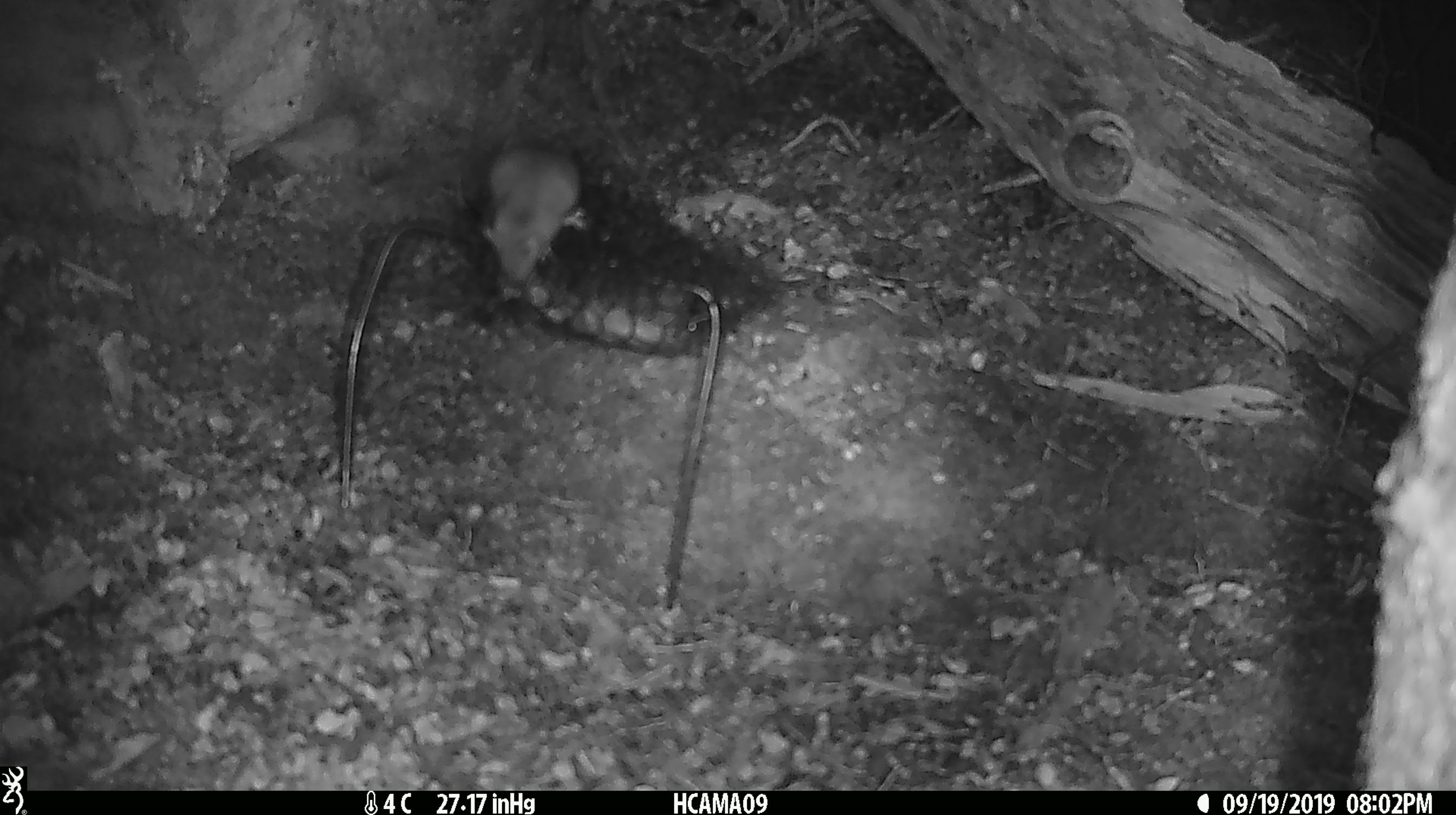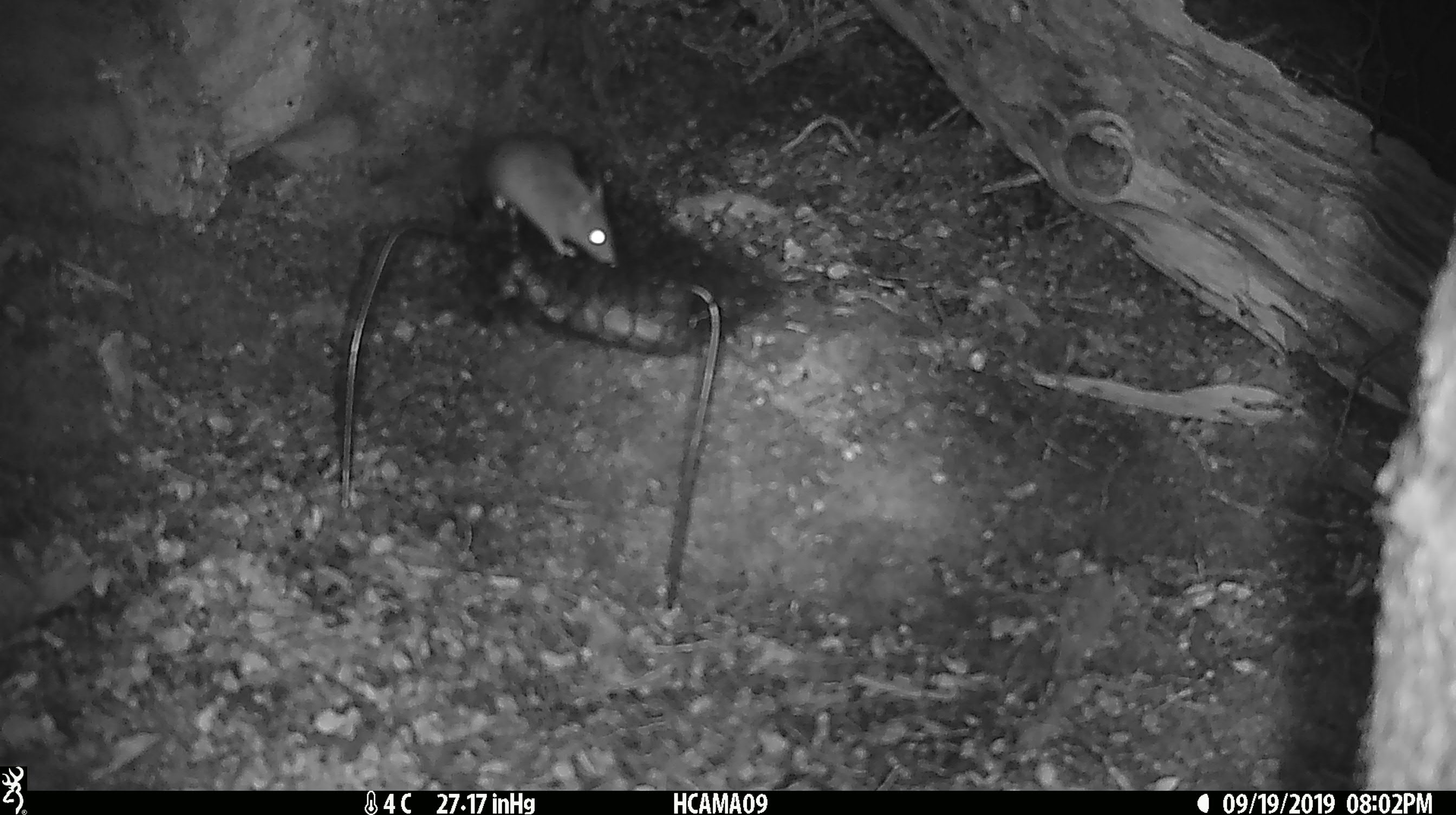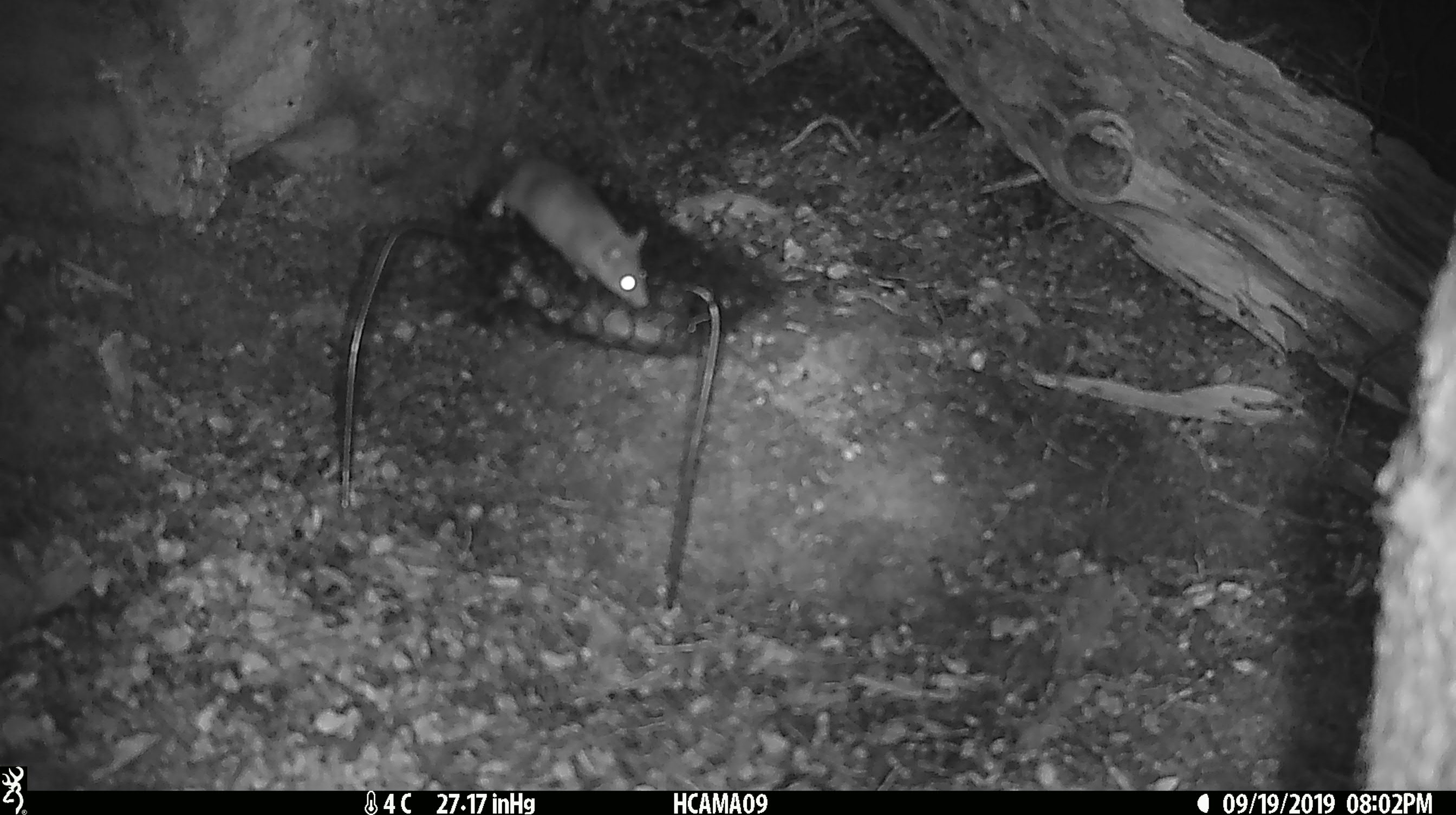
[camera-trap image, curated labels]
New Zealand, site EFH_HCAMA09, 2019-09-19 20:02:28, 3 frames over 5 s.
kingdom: Animalia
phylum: Chordata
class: Mammalia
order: Rodentia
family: Muridae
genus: Mus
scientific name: Mus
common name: mouse